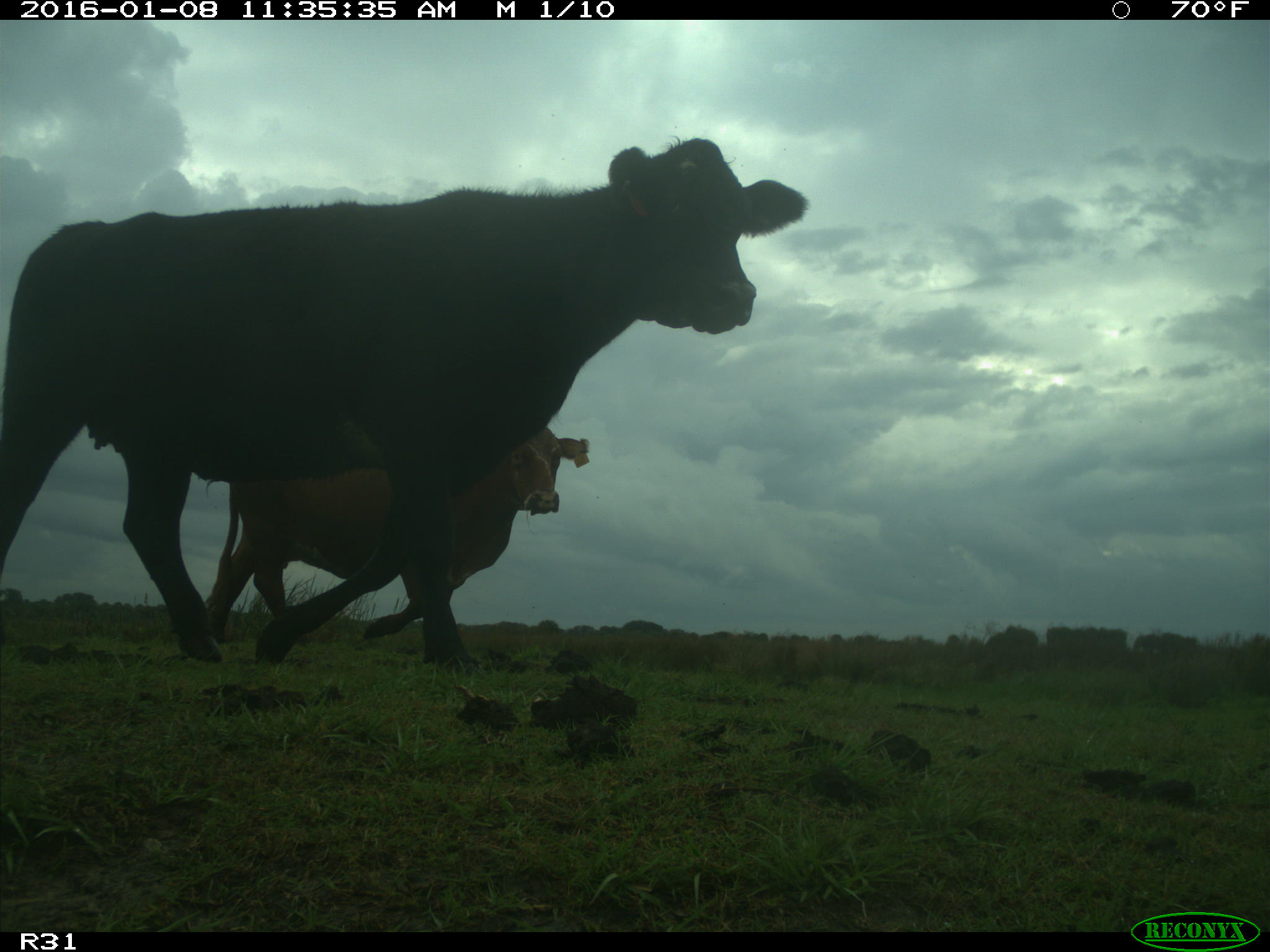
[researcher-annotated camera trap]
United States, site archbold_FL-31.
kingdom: Animalia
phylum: Chordata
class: Mammalia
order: Artiodactyla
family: Bovidae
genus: Bos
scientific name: Bos taurus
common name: domestic cow